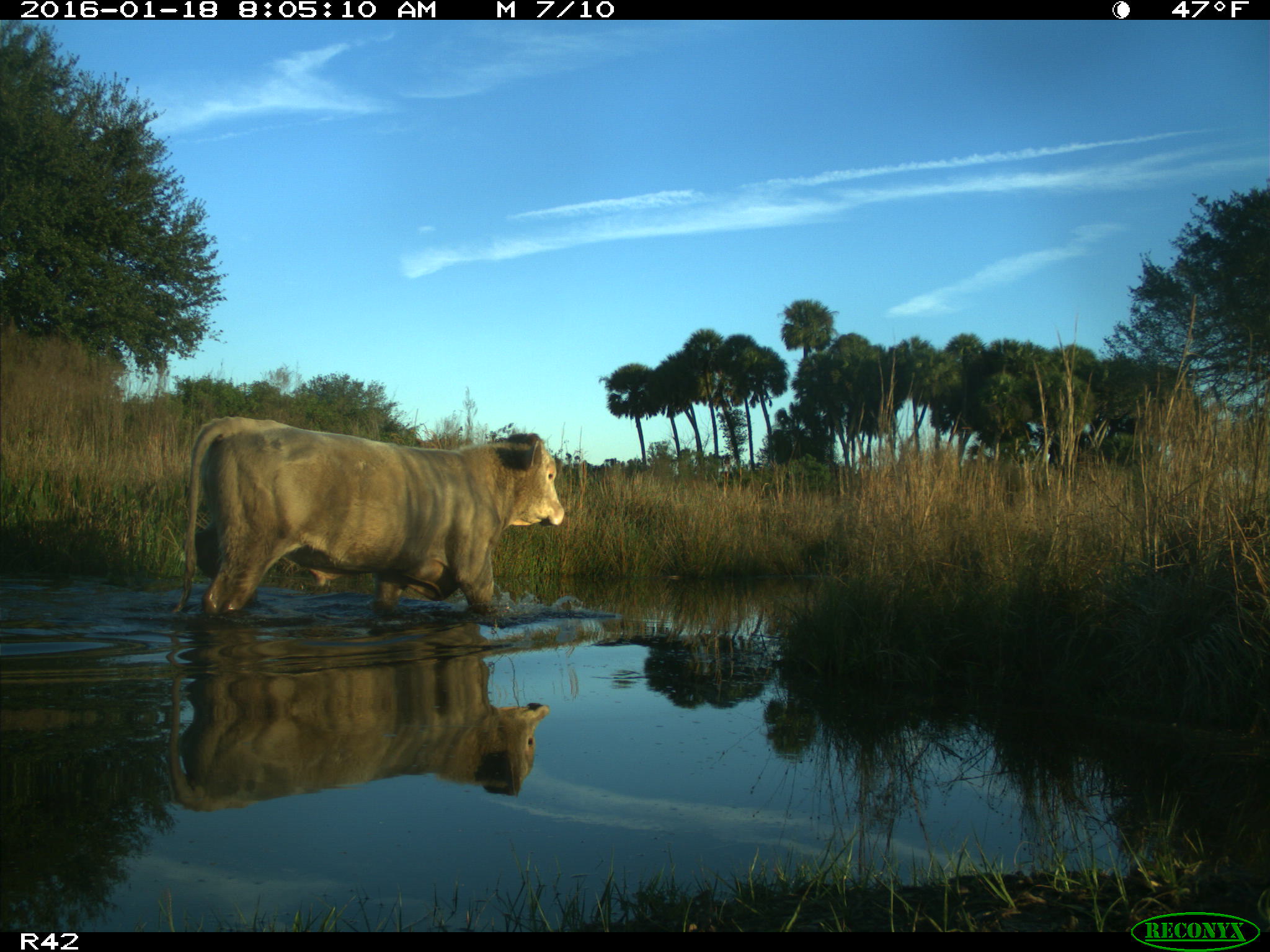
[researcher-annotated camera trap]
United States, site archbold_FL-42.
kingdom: Animalia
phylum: Chordata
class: Mammalia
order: Artiodactyla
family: Bovidae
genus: Bos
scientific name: Bos taurus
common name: domestic cow